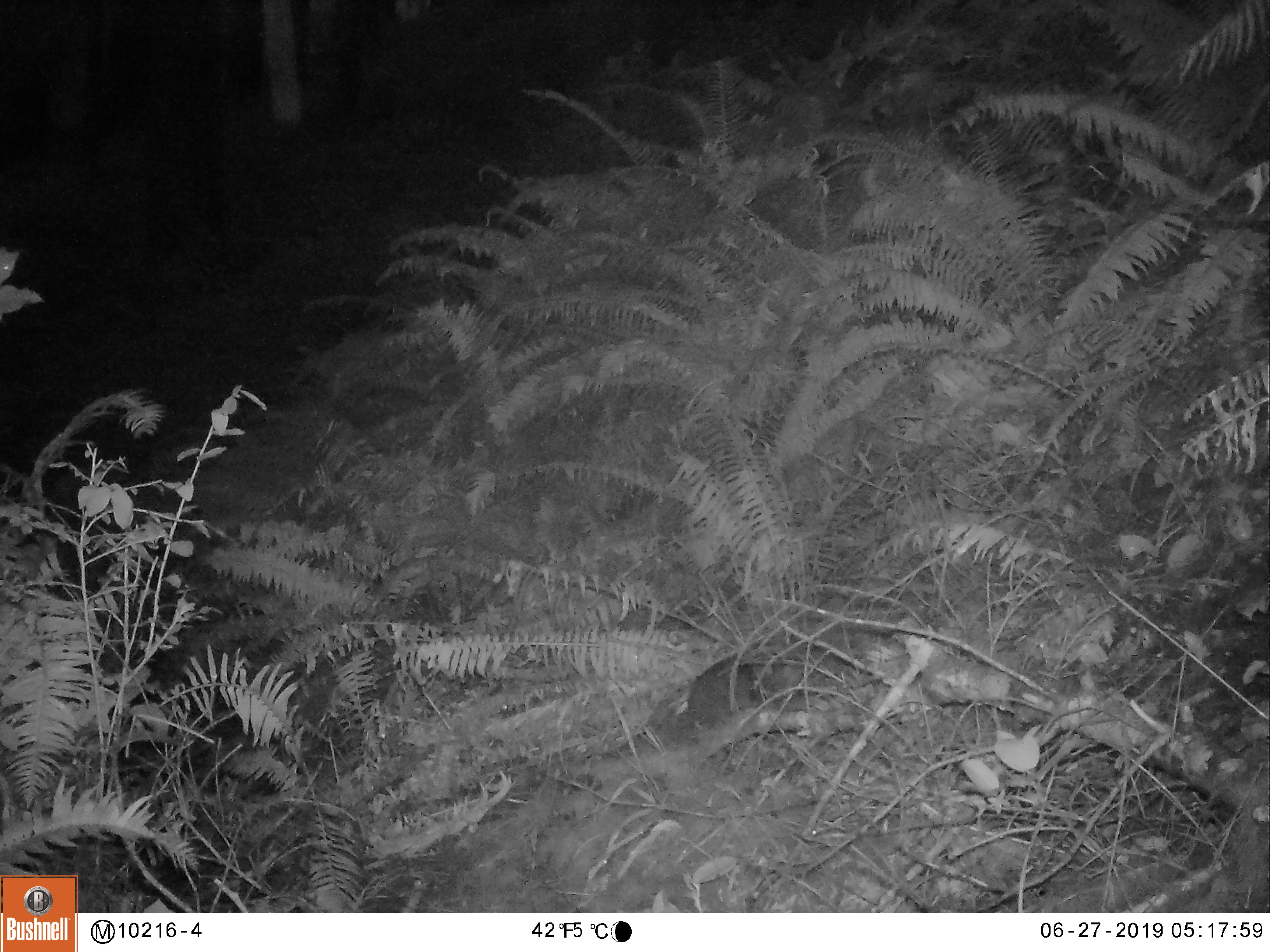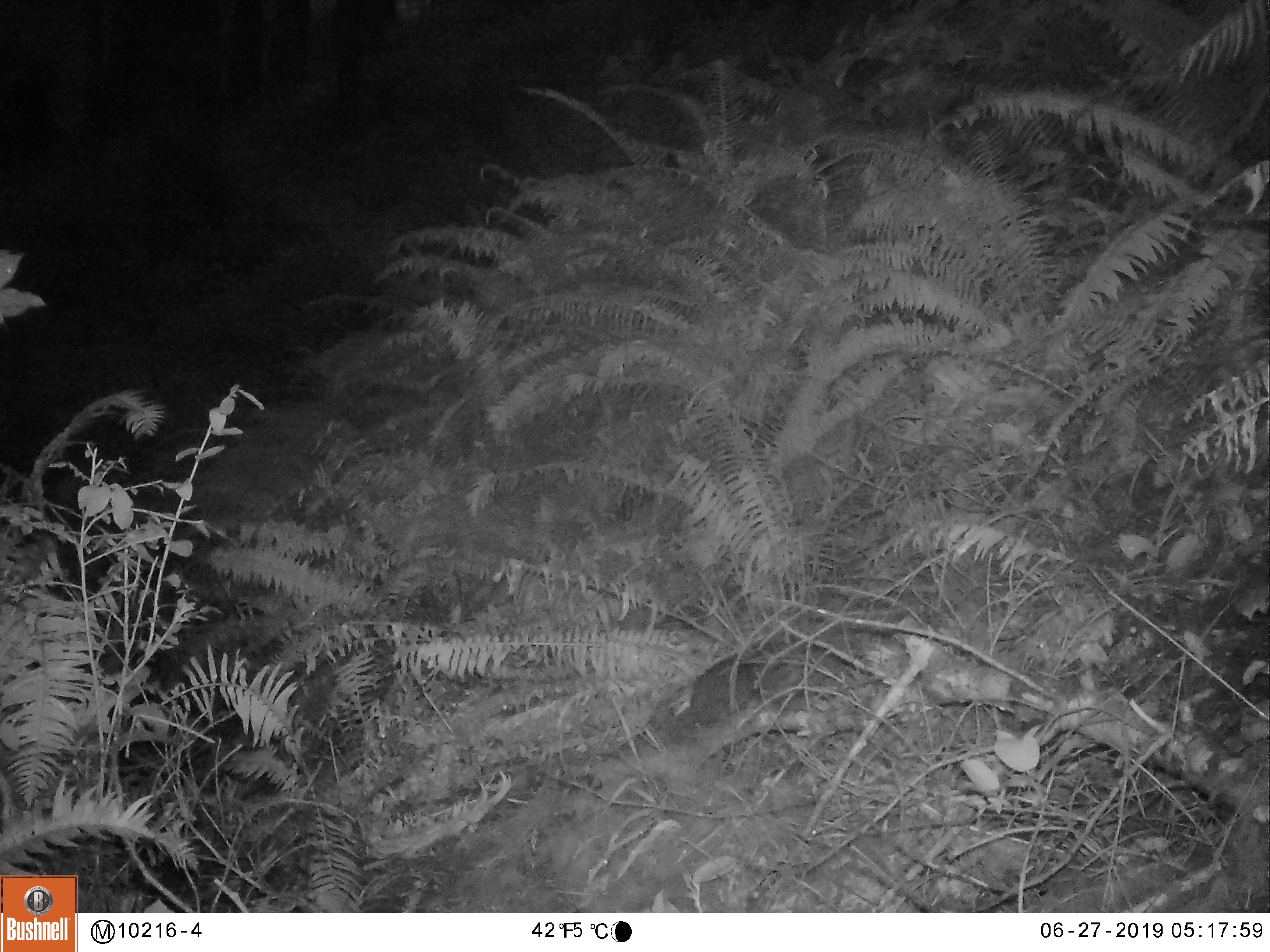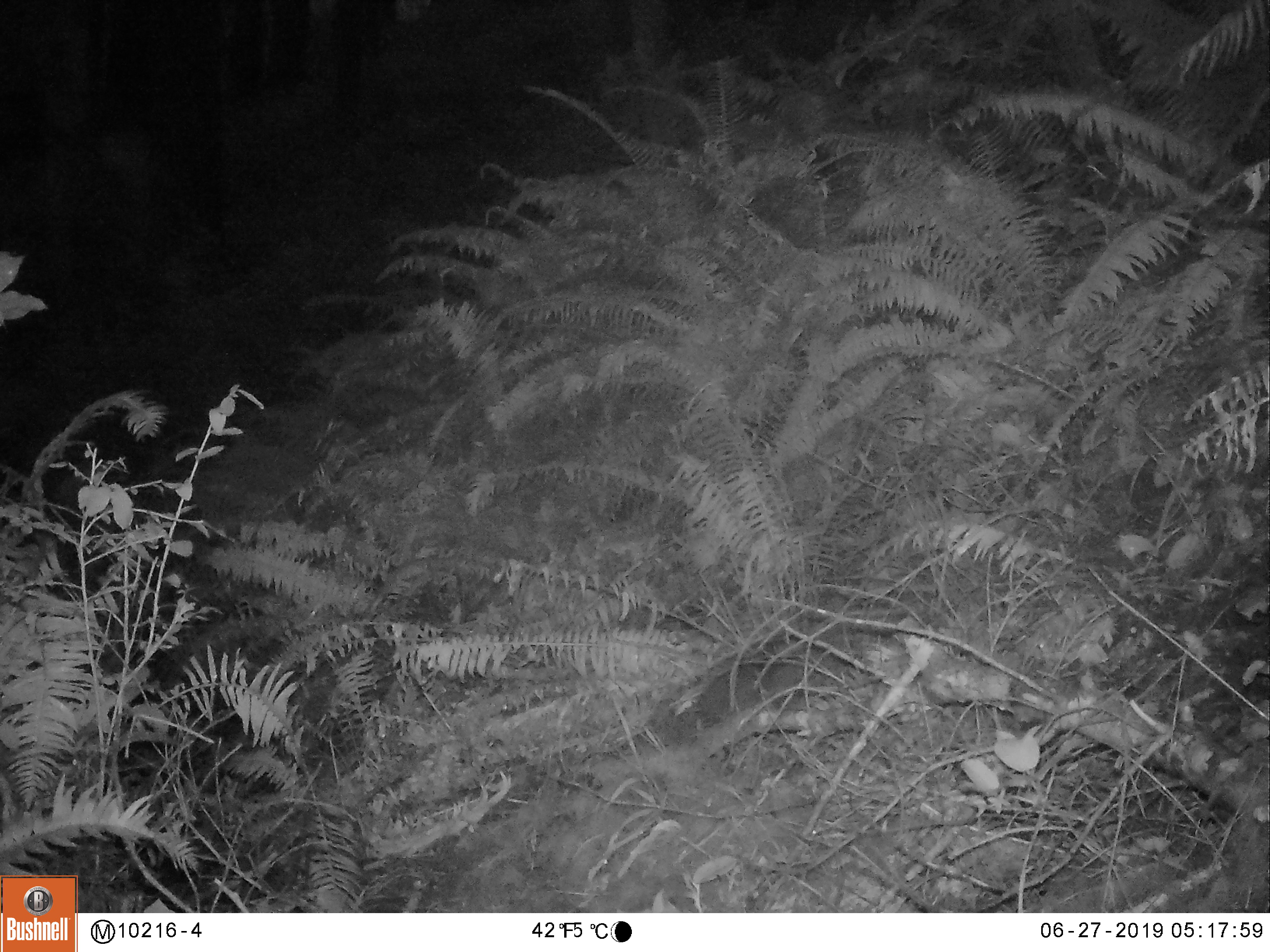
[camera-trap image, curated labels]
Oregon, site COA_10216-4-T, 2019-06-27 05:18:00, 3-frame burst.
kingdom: Animalia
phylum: Chordata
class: Mammalia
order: Rodentia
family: Aplodontiidae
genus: Aplodontia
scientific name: Aplodontia rufa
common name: mountain beaver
Mountain beaver (Aplodontia rufa).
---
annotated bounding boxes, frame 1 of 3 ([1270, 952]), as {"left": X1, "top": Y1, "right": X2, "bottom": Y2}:
mountain beaver: {"left": 682, "top": 654, "right": 773, "bottom": 735}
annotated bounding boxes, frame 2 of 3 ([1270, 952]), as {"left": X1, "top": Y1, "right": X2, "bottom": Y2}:
mountain beaver: {"left": 688, "top": 648, "right": 783, "bottom": 727}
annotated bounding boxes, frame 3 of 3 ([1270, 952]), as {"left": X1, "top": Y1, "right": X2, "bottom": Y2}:
mountain beaver: {"left": 698, "top": 662, "right": 818, "bottom": 727}